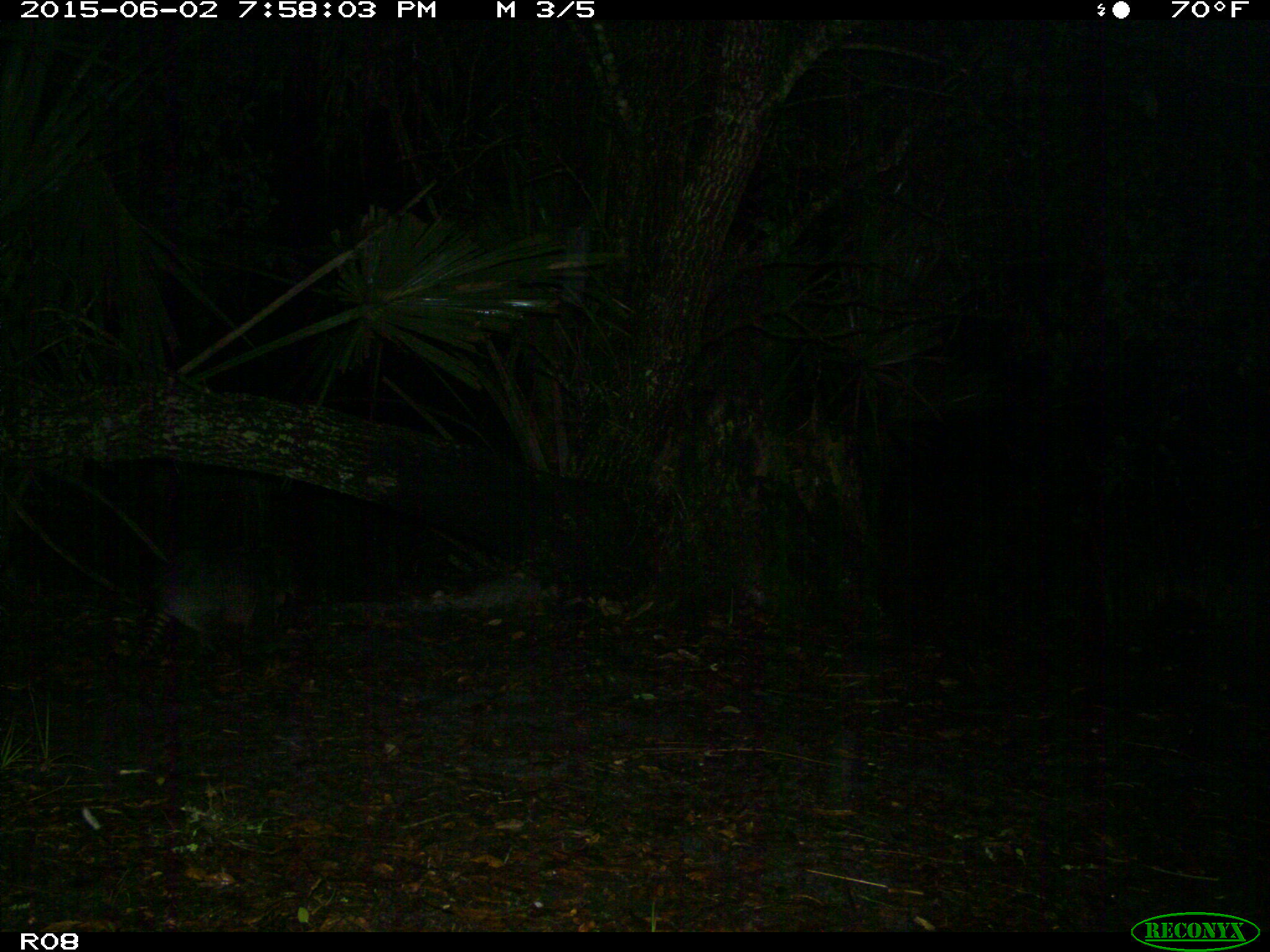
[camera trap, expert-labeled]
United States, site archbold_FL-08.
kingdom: Animalia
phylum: Chordata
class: Mammalia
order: Cingulata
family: Dasypodidae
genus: Dasypus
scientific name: Dasypus novemcinctus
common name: nine-banded armadillo